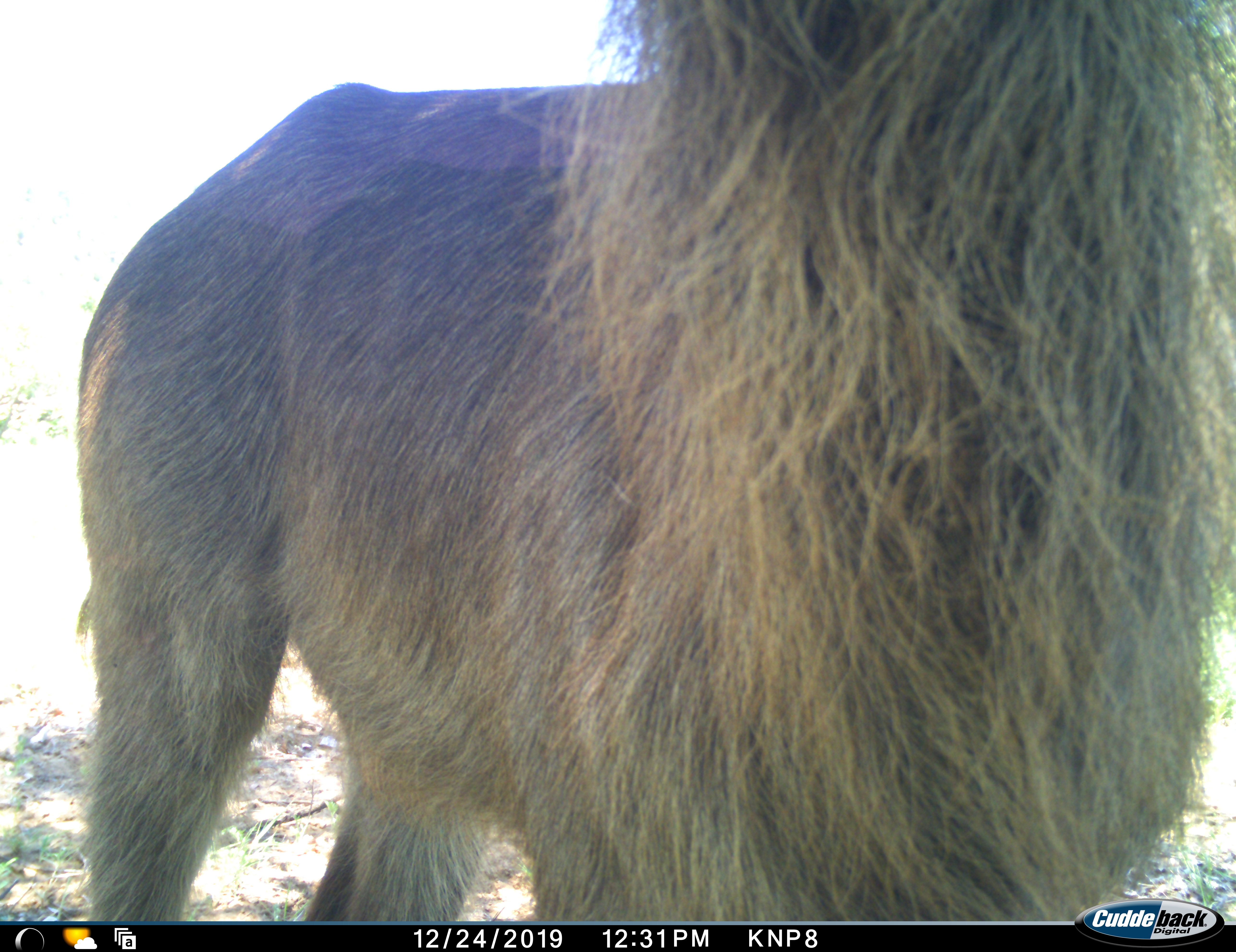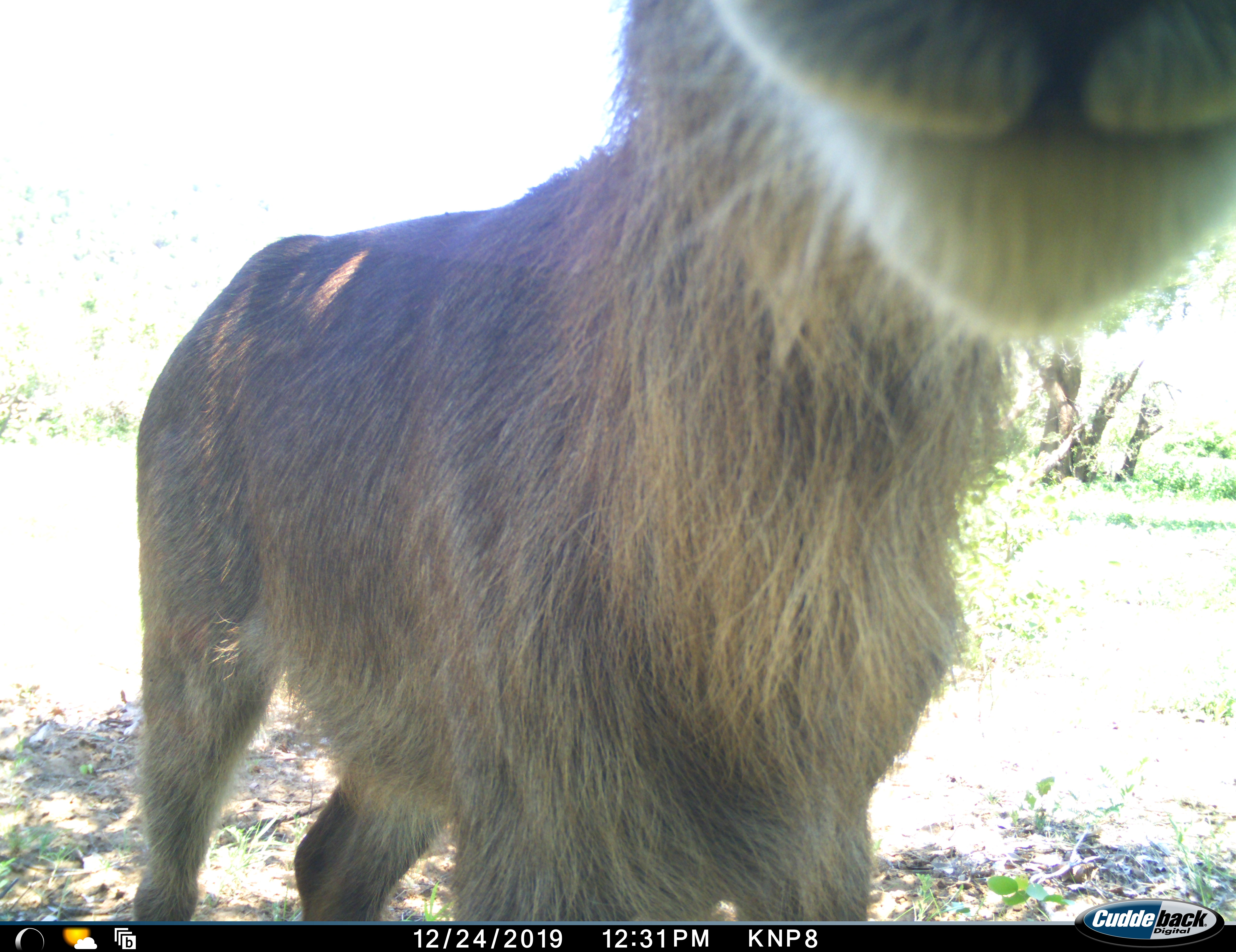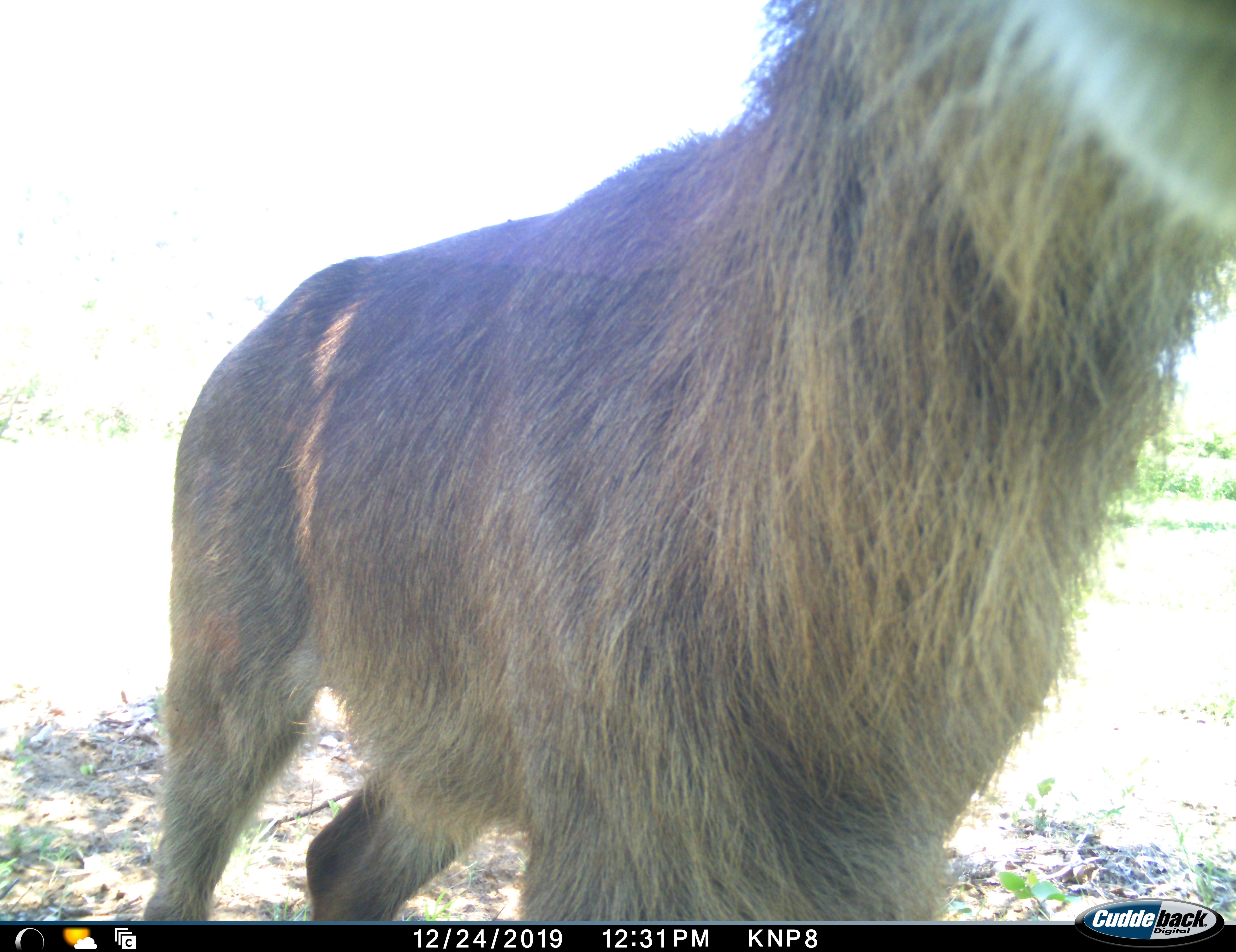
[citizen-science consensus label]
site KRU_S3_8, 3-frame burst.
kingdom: Animalia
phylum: Chordata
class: Mammalia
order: Artiodactyla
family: Bovidae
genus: Kobus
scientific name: Kobus ellipsiprymnus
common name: waterbuck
Waterbuck (Kobus ellipsiprymnus), count 1. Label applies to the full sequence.